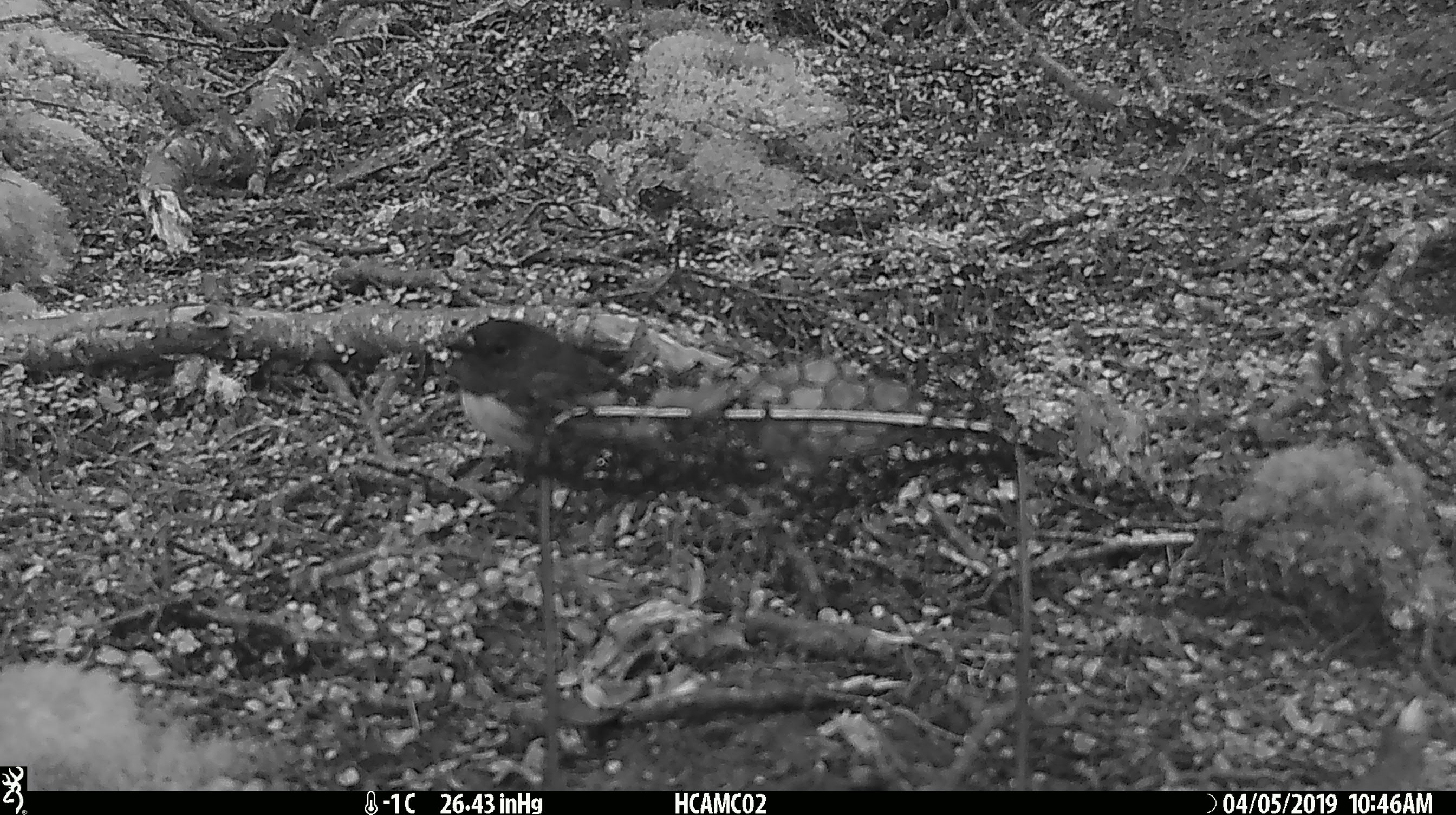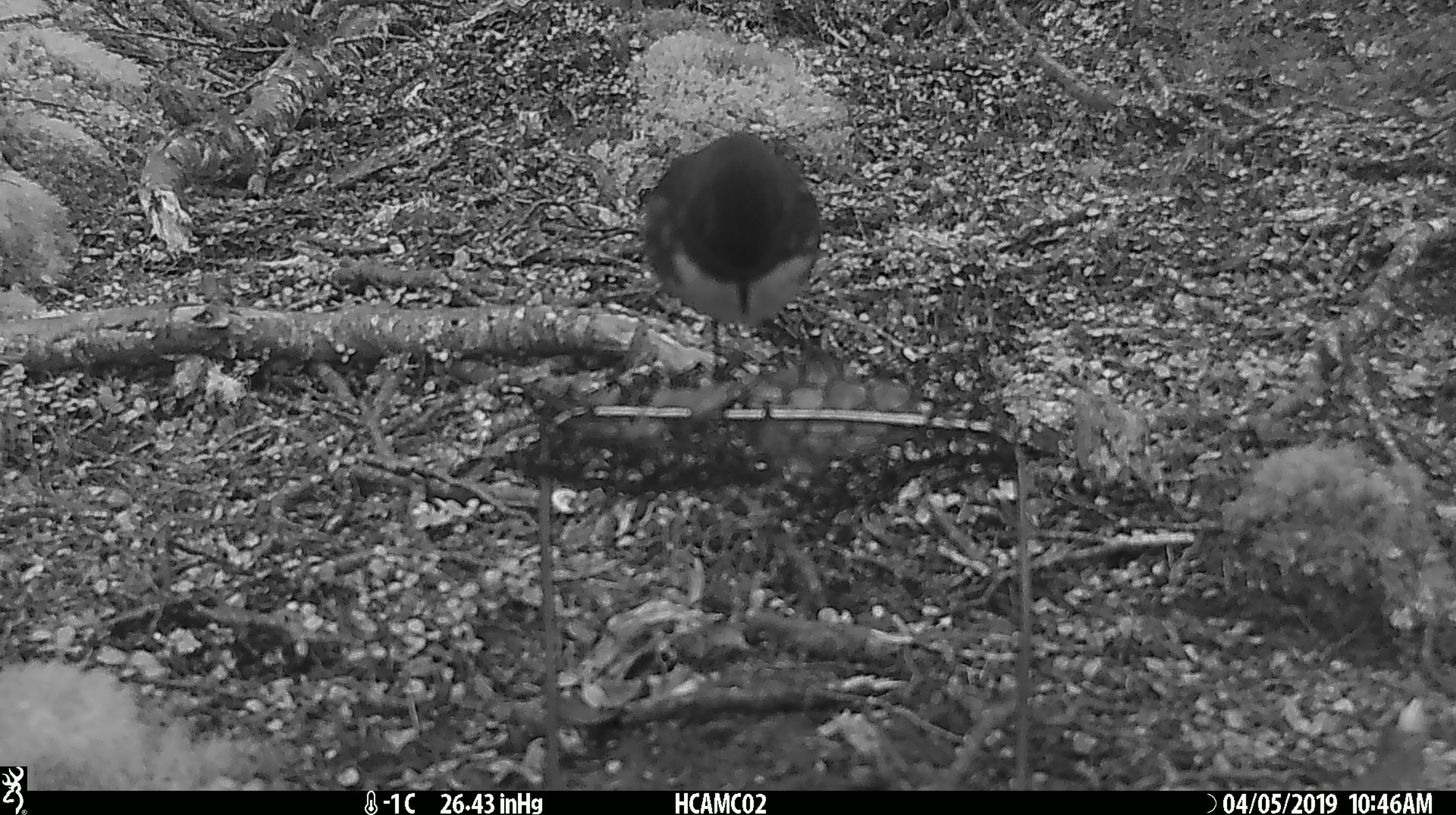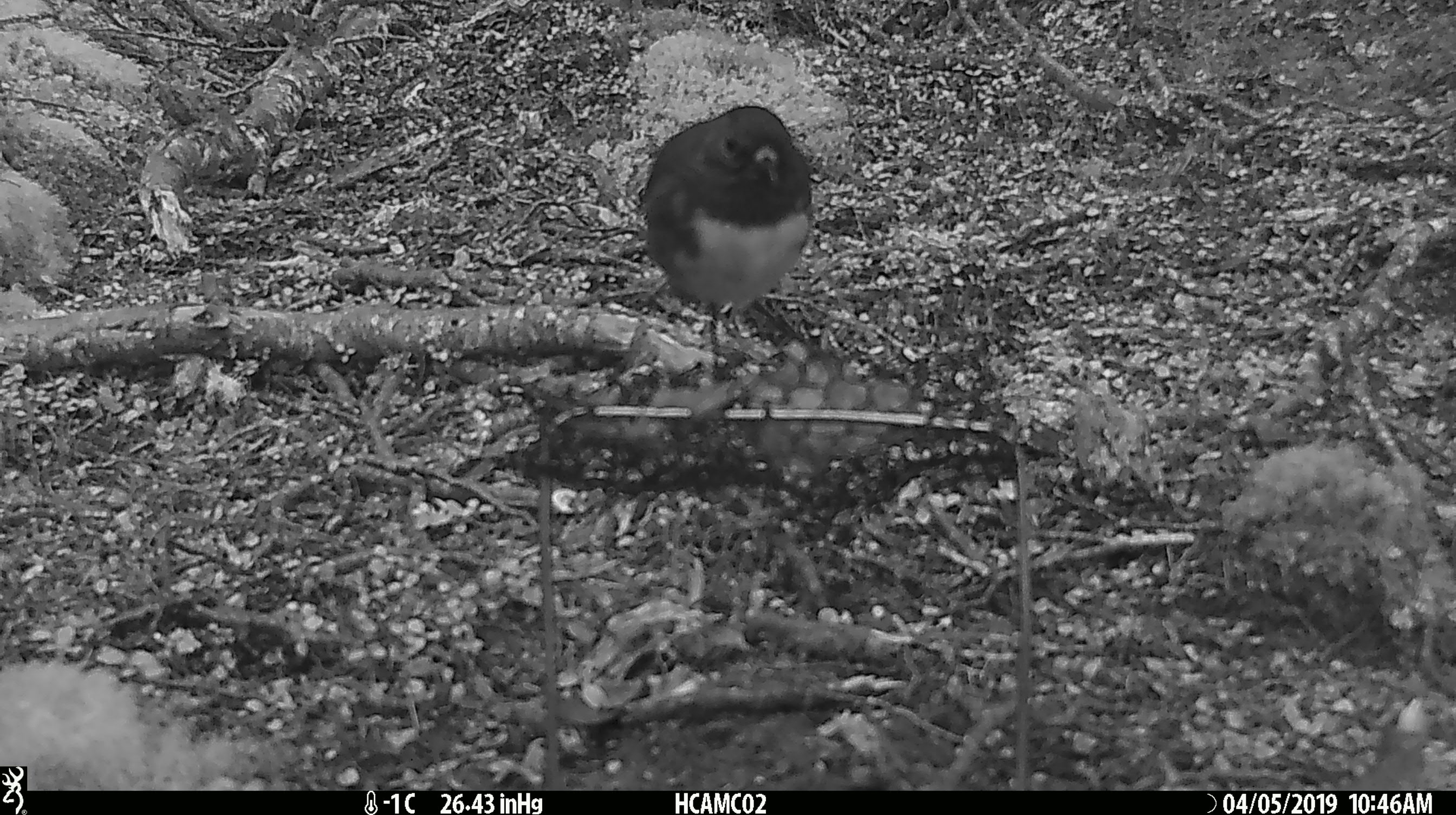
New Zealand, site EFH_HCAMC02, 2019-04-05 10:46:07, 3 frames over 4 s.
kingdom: Animalia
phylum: Chordata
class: Aves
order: Passeriformes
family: Petroicidae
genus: Petroica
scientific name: Petroica australis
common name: new zealand robin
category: robin